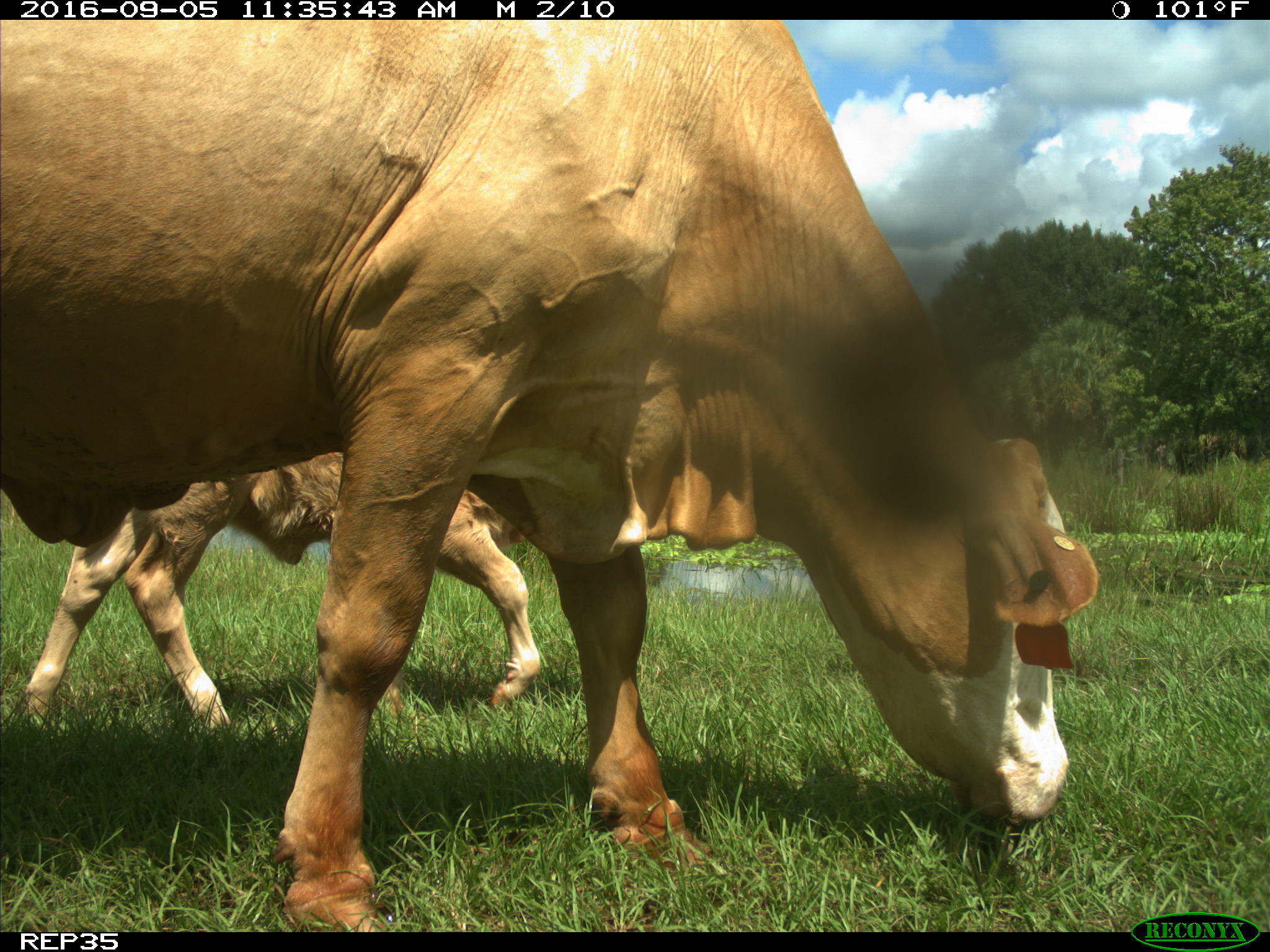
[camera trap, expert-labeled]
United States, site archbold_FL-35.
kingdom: Animalia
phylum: Chordata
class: Mammalia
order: Artiodactyla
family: Bovidae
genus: Bos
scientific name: Bos taurus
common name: domestic cow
Bos taurus (domestic cow).